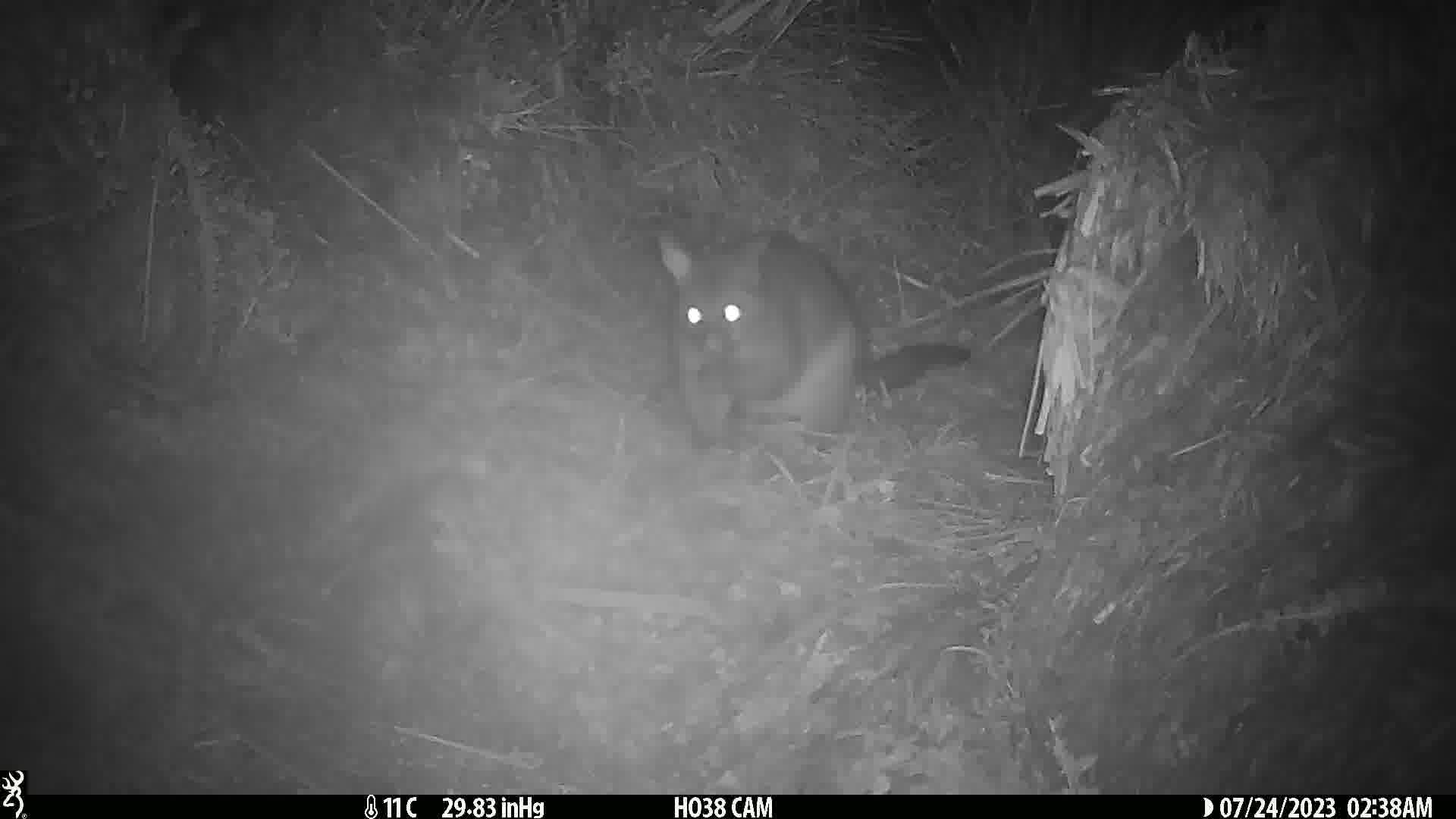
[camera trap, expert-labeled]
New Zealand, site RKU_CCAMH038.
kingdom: Animalia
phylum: Chordata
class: Mammalia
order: Diprotodontia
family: Phalangeridae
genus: Trichosurus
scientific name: Trichosurus vulpecula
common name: common brushtail possum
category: possum